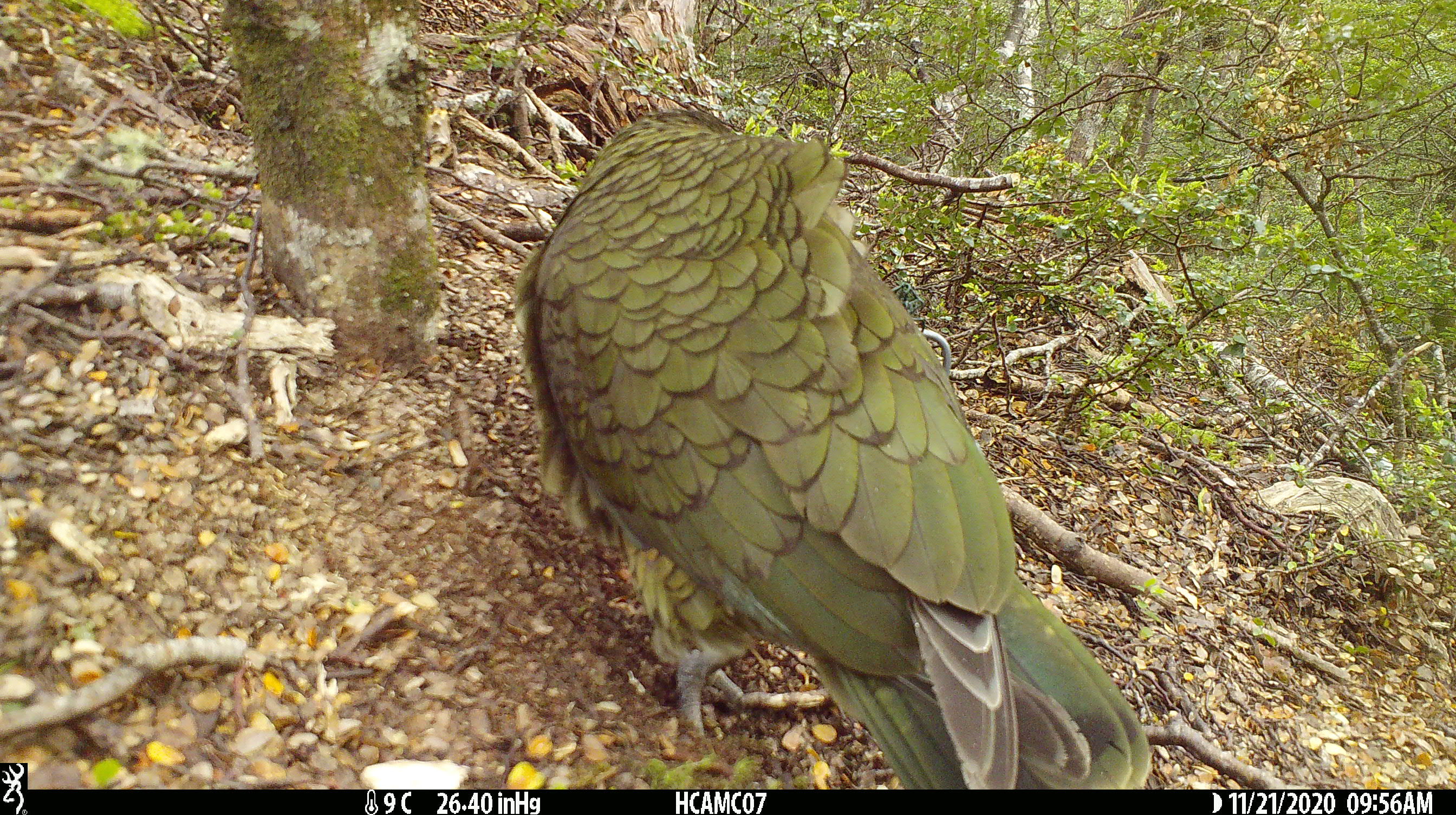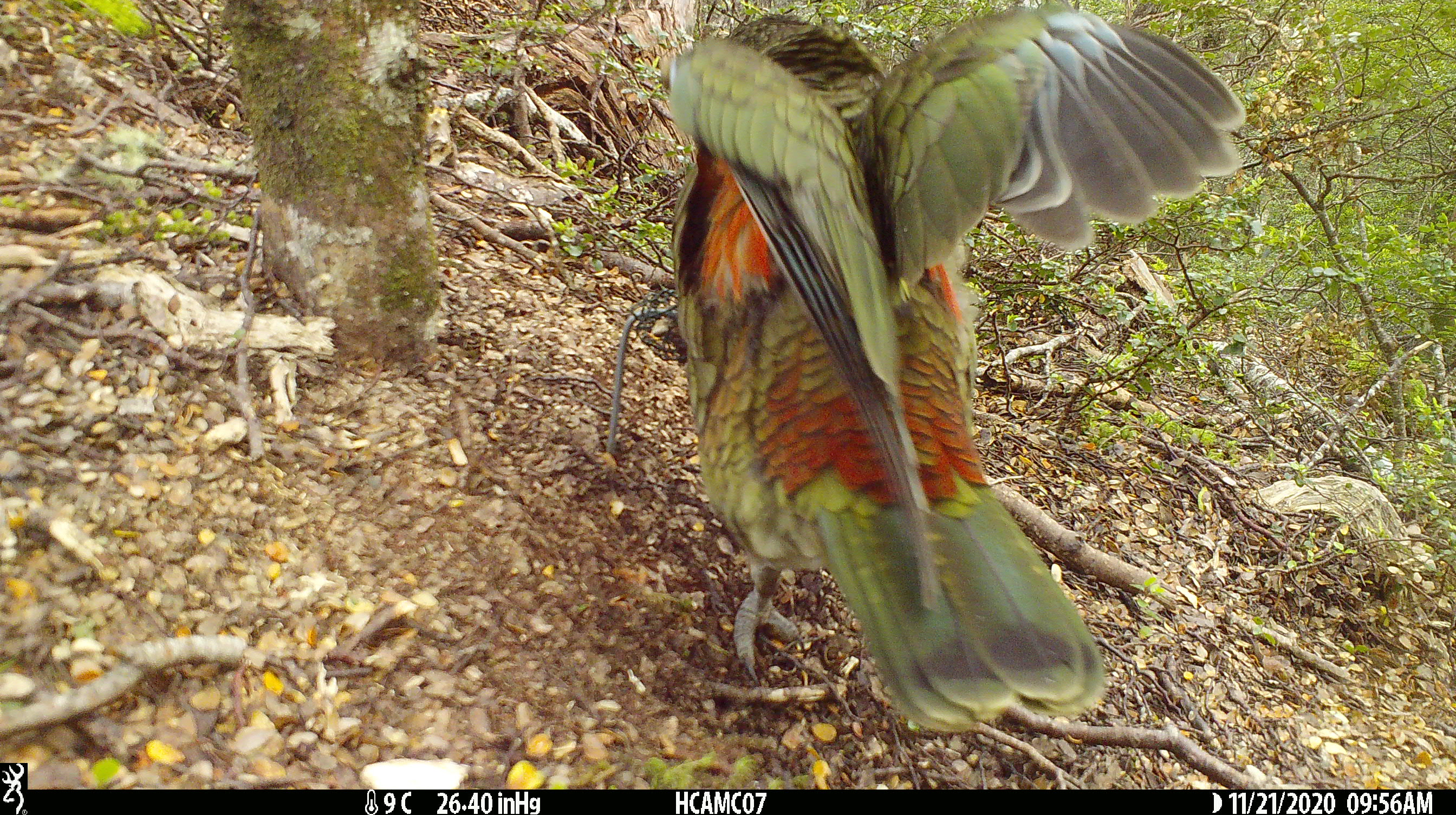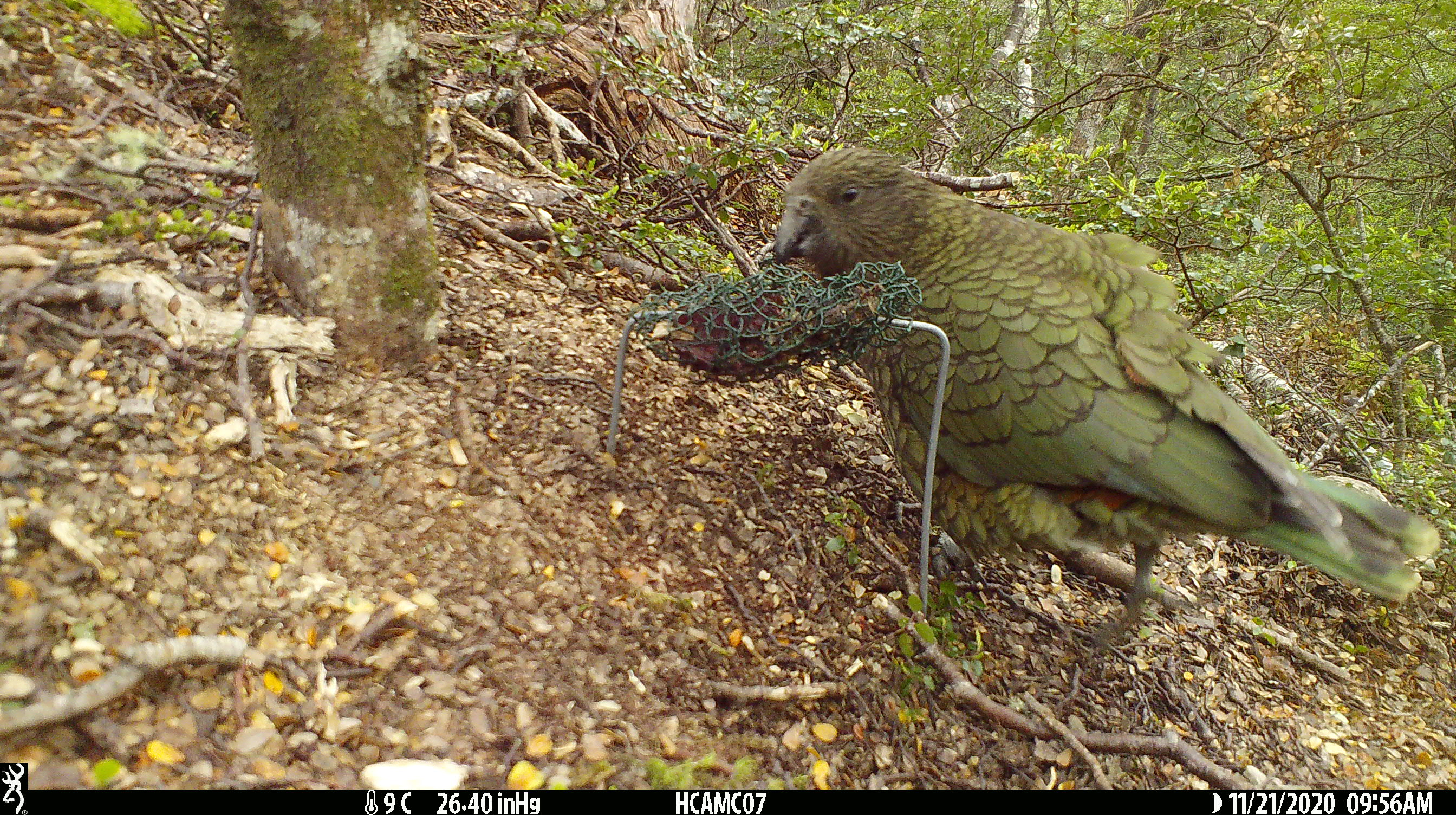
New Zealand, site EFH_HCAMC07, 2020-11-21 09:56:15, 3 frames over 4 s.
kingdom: Animalia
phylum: Chordata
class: Aves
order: Psittaciformes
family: Strigopidae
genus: Nestor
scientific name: Nestor notabilis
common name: kea